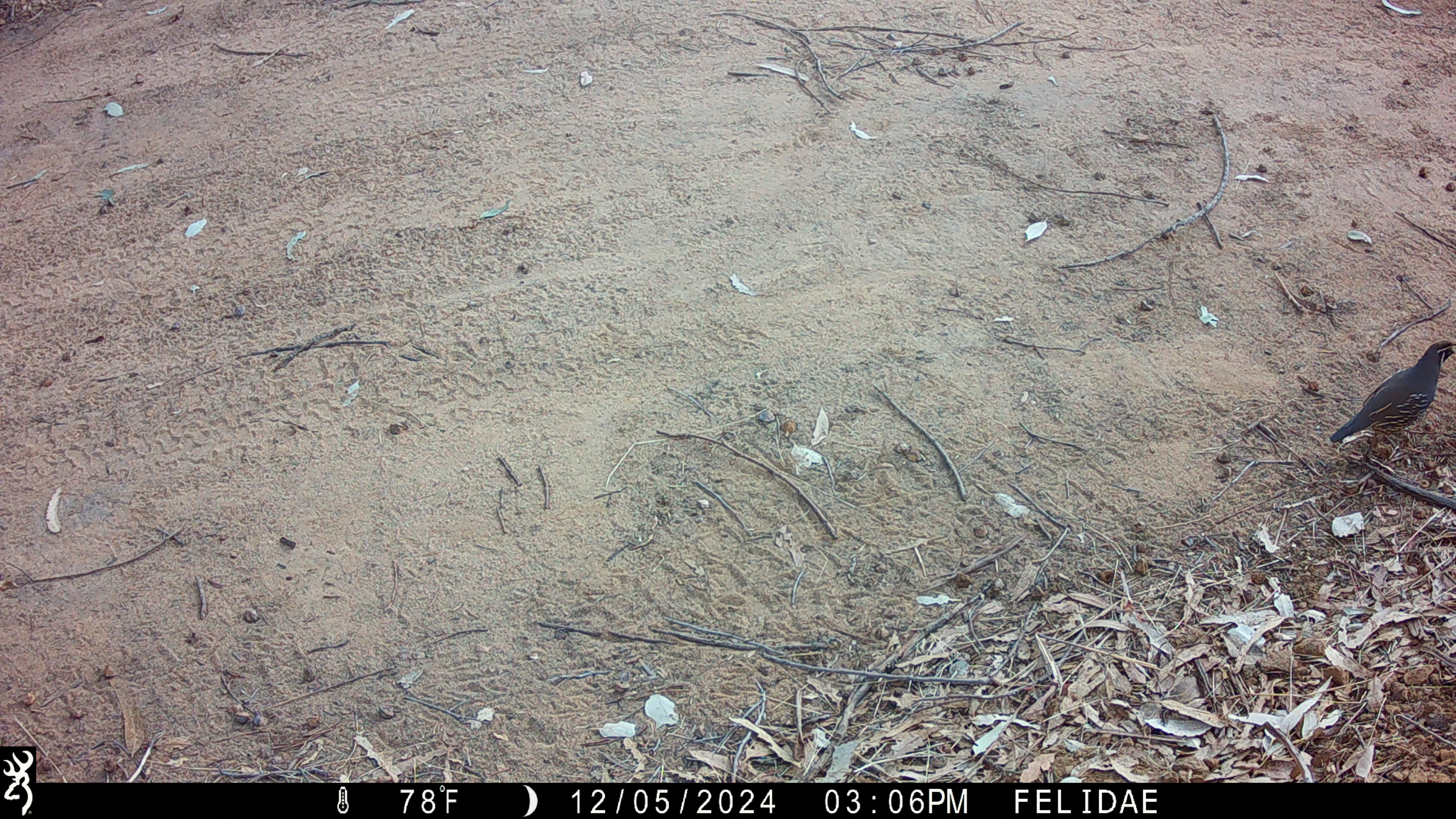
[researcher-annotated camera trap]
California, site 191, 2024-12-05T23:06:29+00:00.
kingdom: Animalia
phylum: Chordata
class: Aves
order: Galliformes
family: Odontophoridae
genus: Callipepla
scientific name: Callipepla californica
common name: california quail